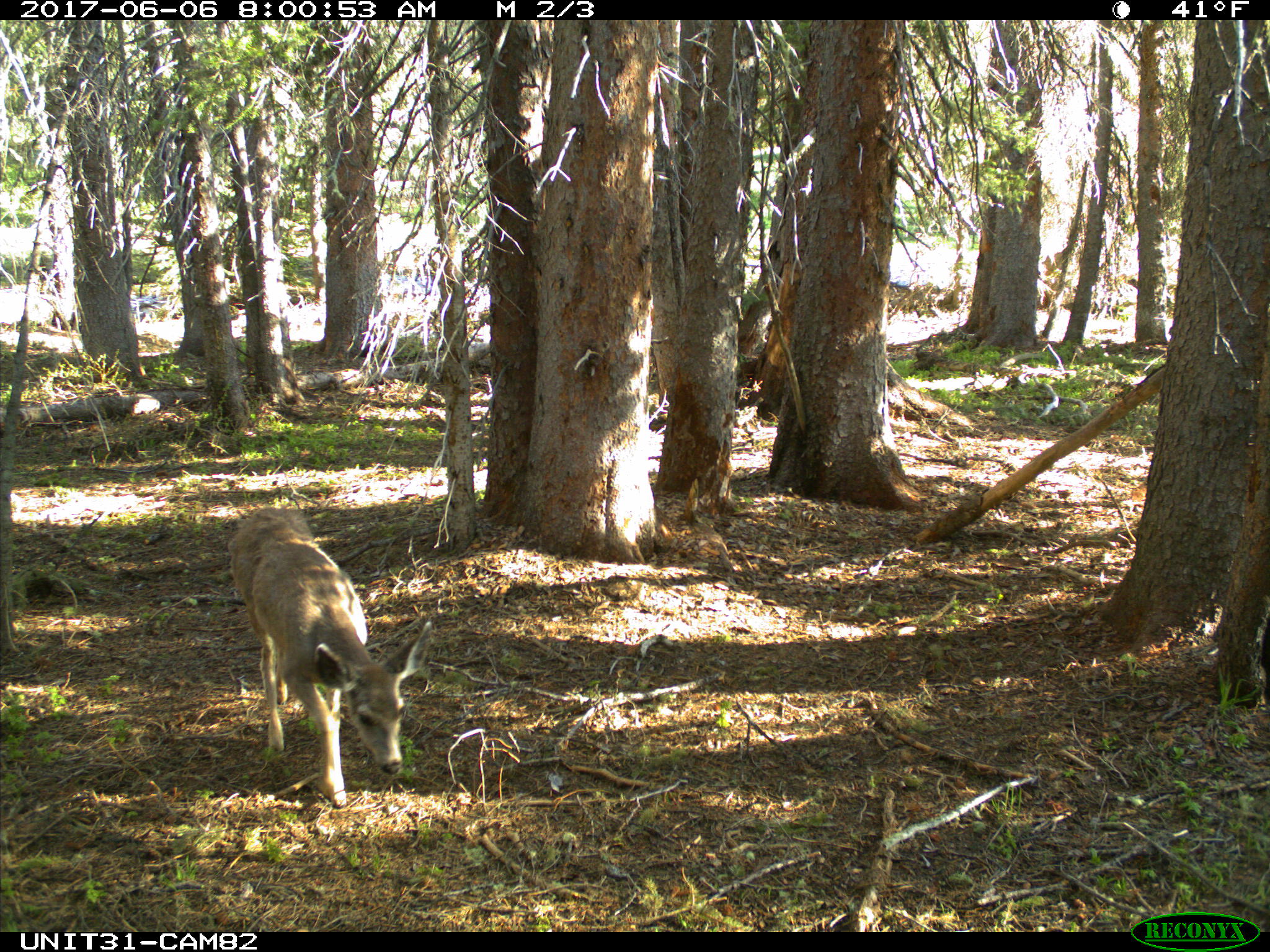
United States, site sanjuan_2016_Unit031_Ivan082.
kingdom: Animalia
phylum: Chordata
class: Mammalia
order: Artiodactyla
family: Cervidae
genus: Odocoileus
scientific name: Odocoileus hemionus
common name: mule deer